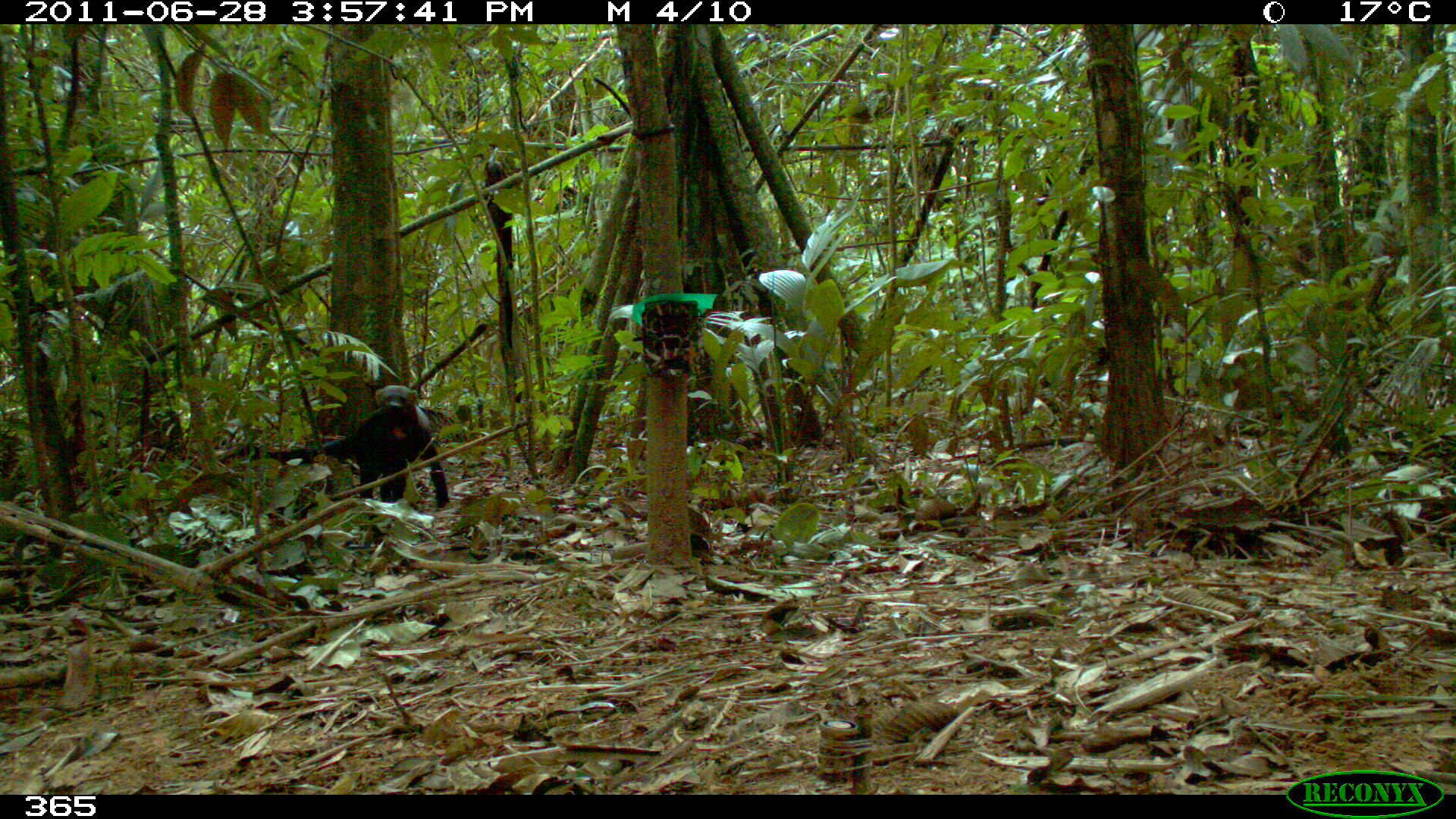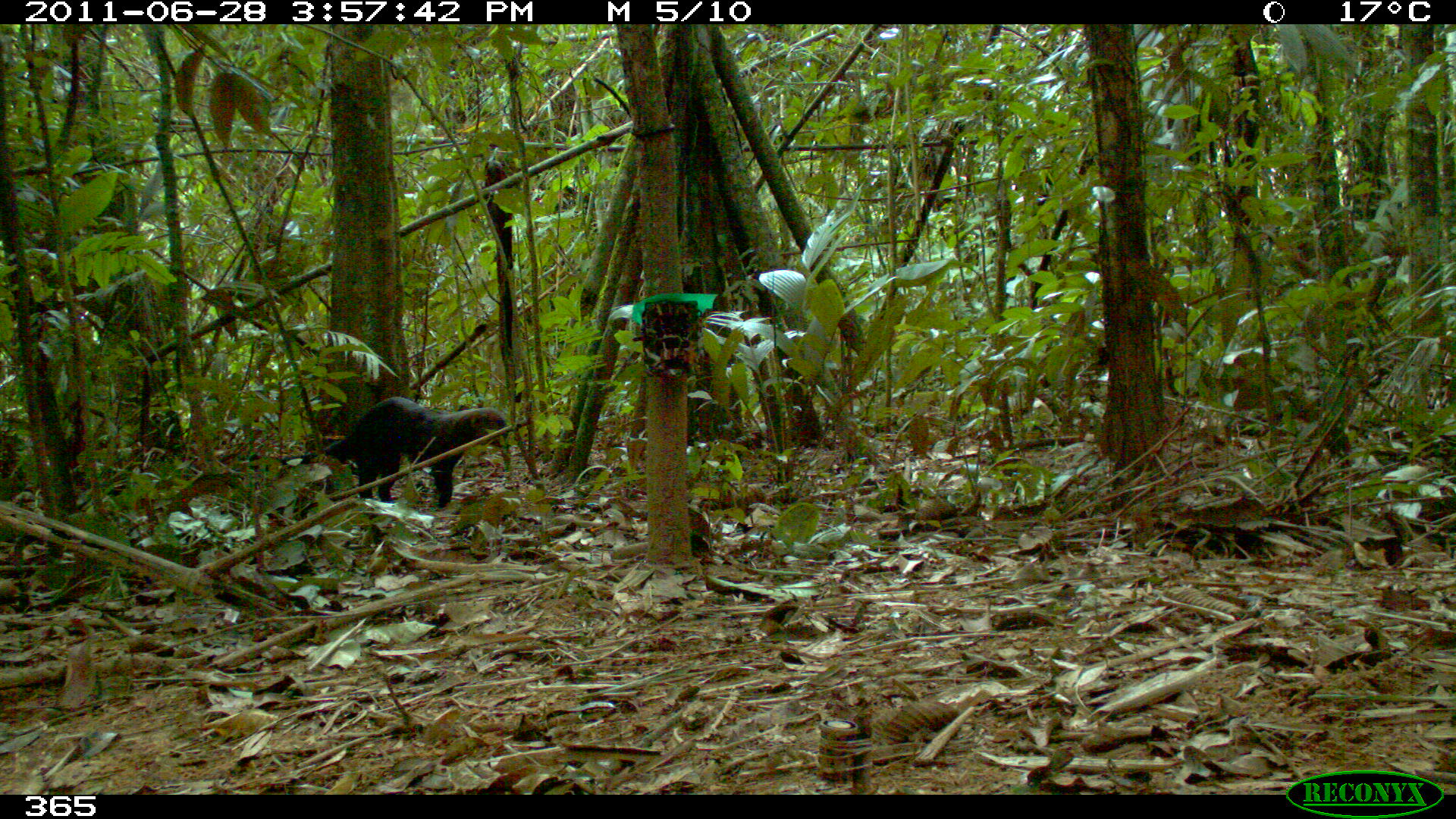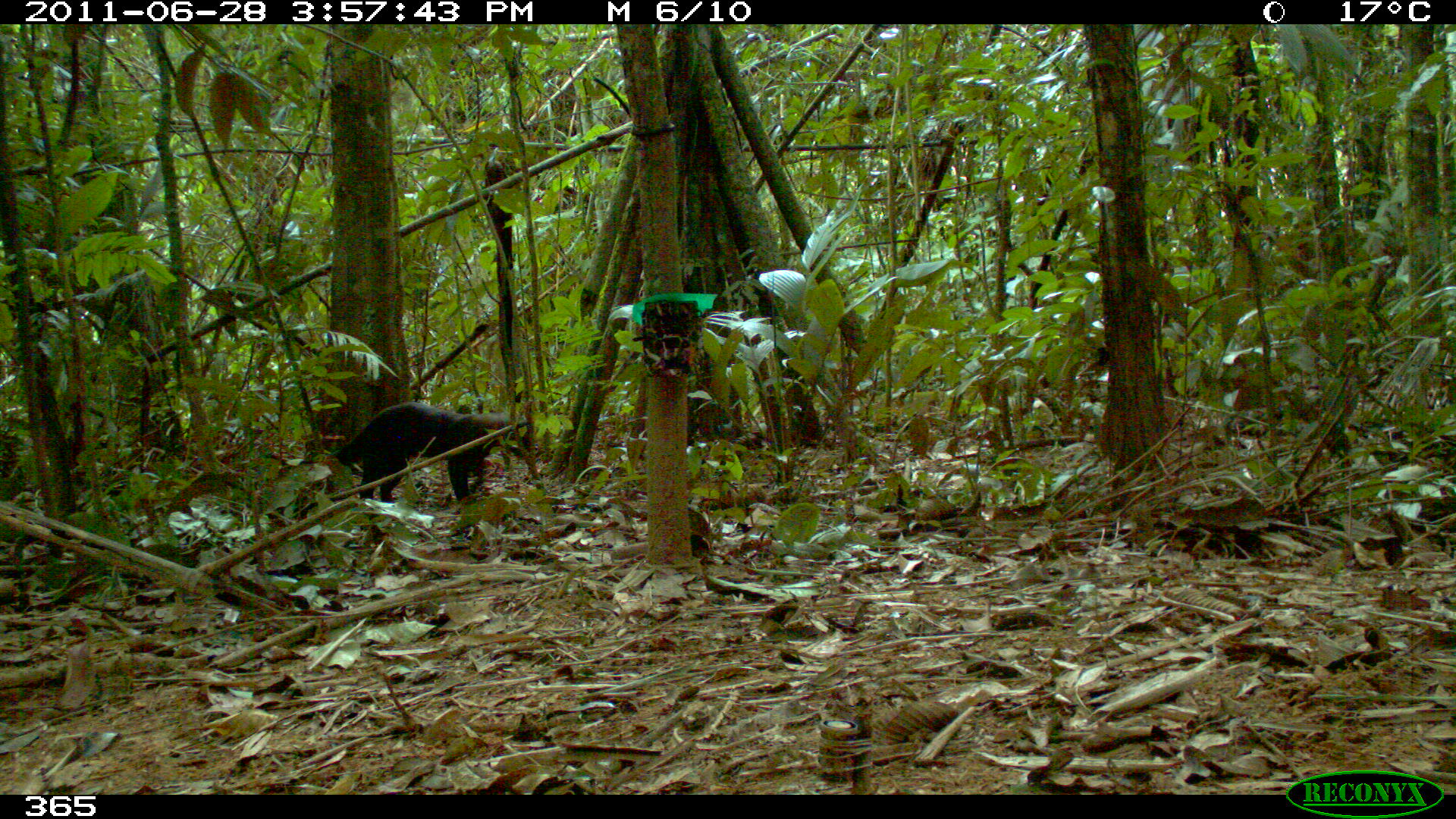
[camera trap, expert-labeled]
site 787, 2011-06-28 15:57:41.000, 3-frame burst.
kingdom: Animalia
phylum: Chordata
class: Mammalia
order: Carnivora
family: Mustelidae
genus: Eira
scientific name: Eira barbara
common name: tayra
Eira barbara (tayra).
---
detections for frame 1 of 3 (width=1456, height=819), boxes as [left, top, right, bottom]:
eira barbara: [262, 384, 451, 509]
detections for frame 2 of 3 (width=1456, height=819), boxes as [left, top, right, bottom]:
eira barbara: [239, 397, 509, 507]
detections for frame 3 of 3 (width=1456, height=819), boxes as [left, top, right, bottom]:
eira barbara: [267, 401, 518, 506]